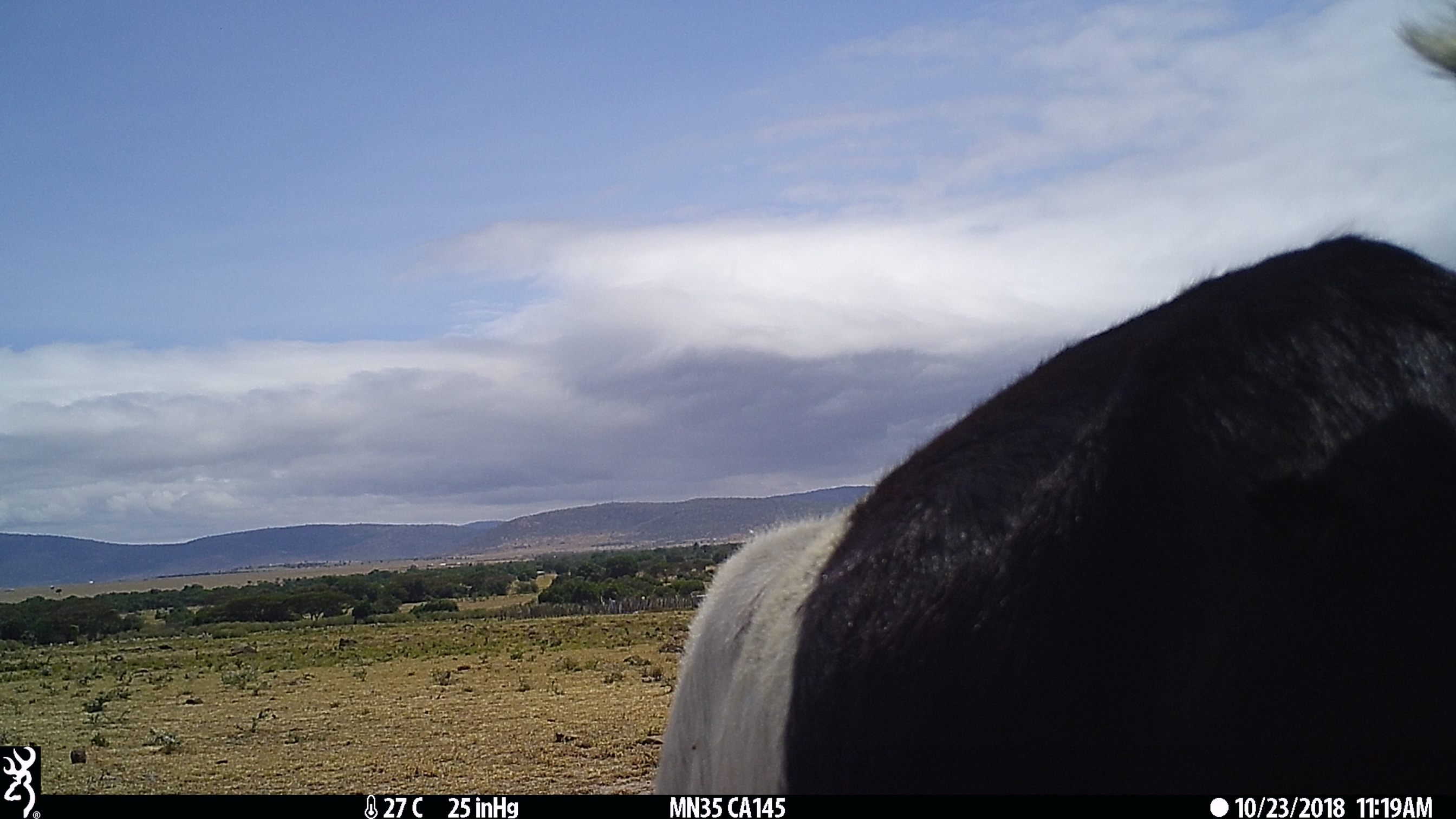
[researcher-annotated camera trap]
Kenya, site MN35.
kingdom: Animalia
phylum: Chordata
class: Mammalia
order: Artiodactyla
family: Bovidae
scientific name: Bovidae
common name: sheep or goat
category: shoat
Shoat (sheep or goat) (Bovidae).